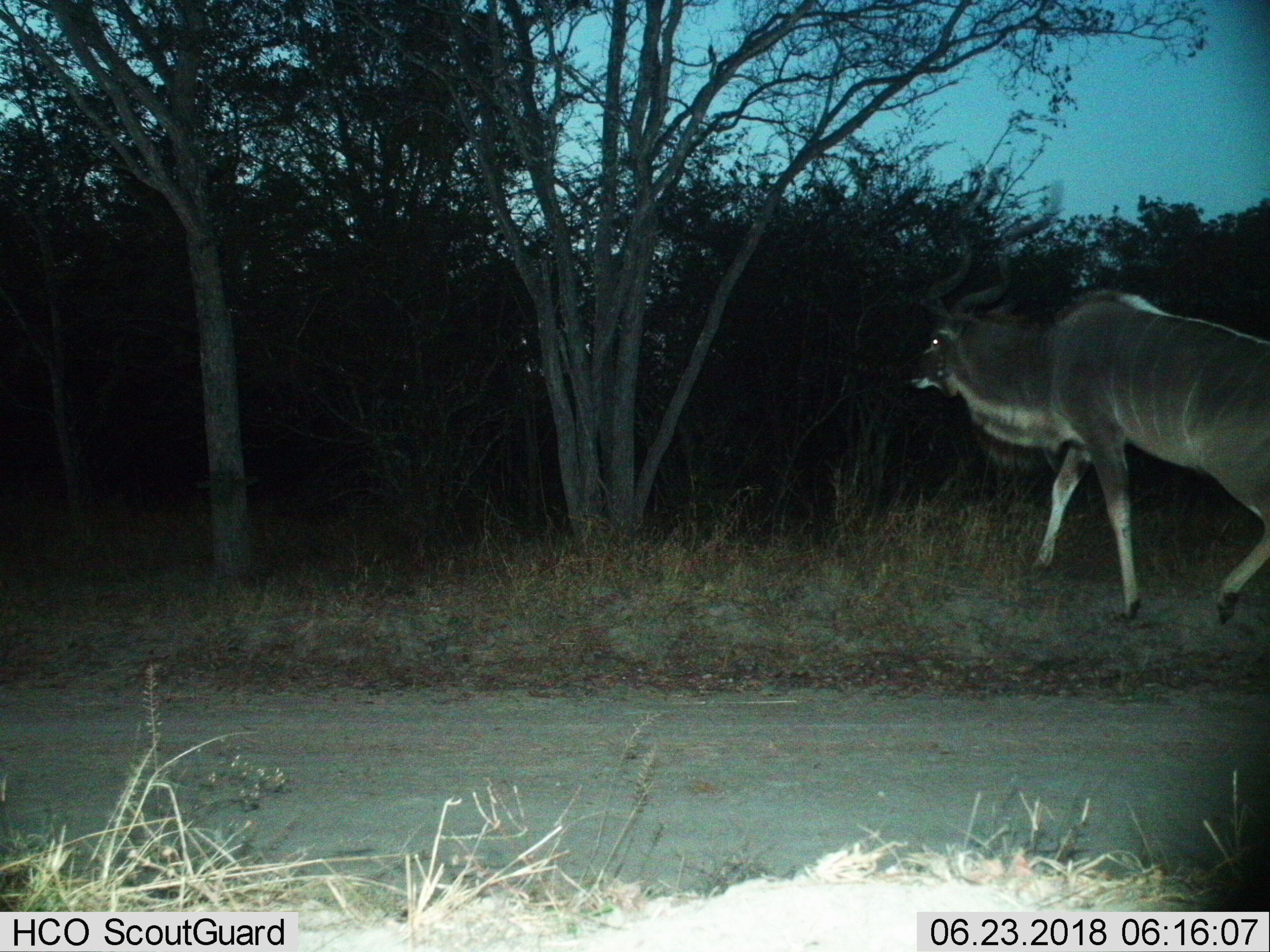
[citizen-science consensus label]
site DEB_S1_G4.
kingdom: Animalia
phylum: Chordata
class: Mammalia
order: Artiodactyla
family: Bovidae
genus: Tragelaphus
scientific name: Tragelaphus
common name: kudu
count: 1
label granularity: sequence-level